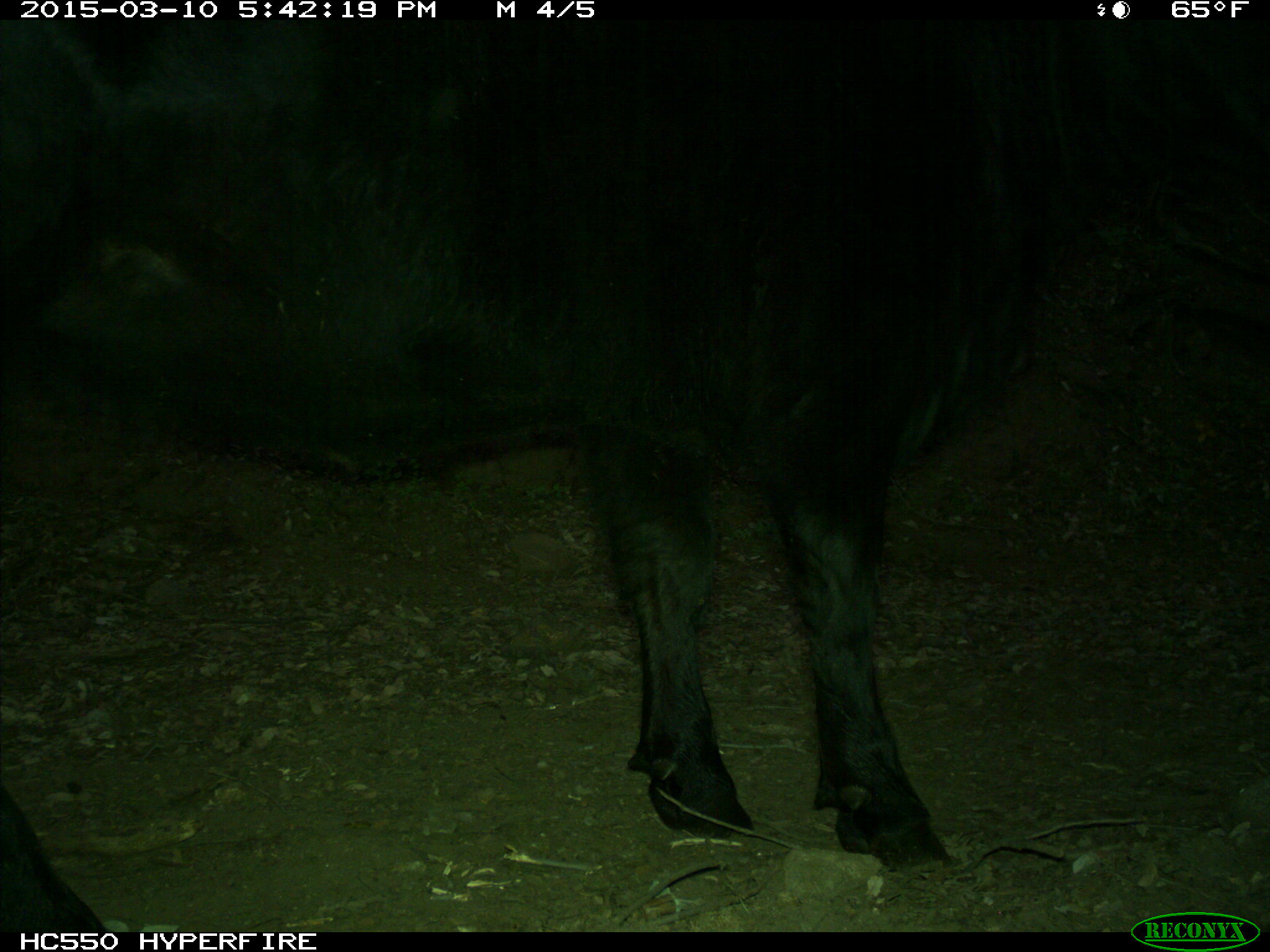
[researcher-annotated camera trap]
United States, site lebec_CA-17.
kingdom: Animalia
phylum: Chordata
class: Mammalia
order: Artiodactyla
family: Bovidae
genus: Bos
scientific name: Bos taurus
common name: domestic cow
Bos taurus (domestic cow).